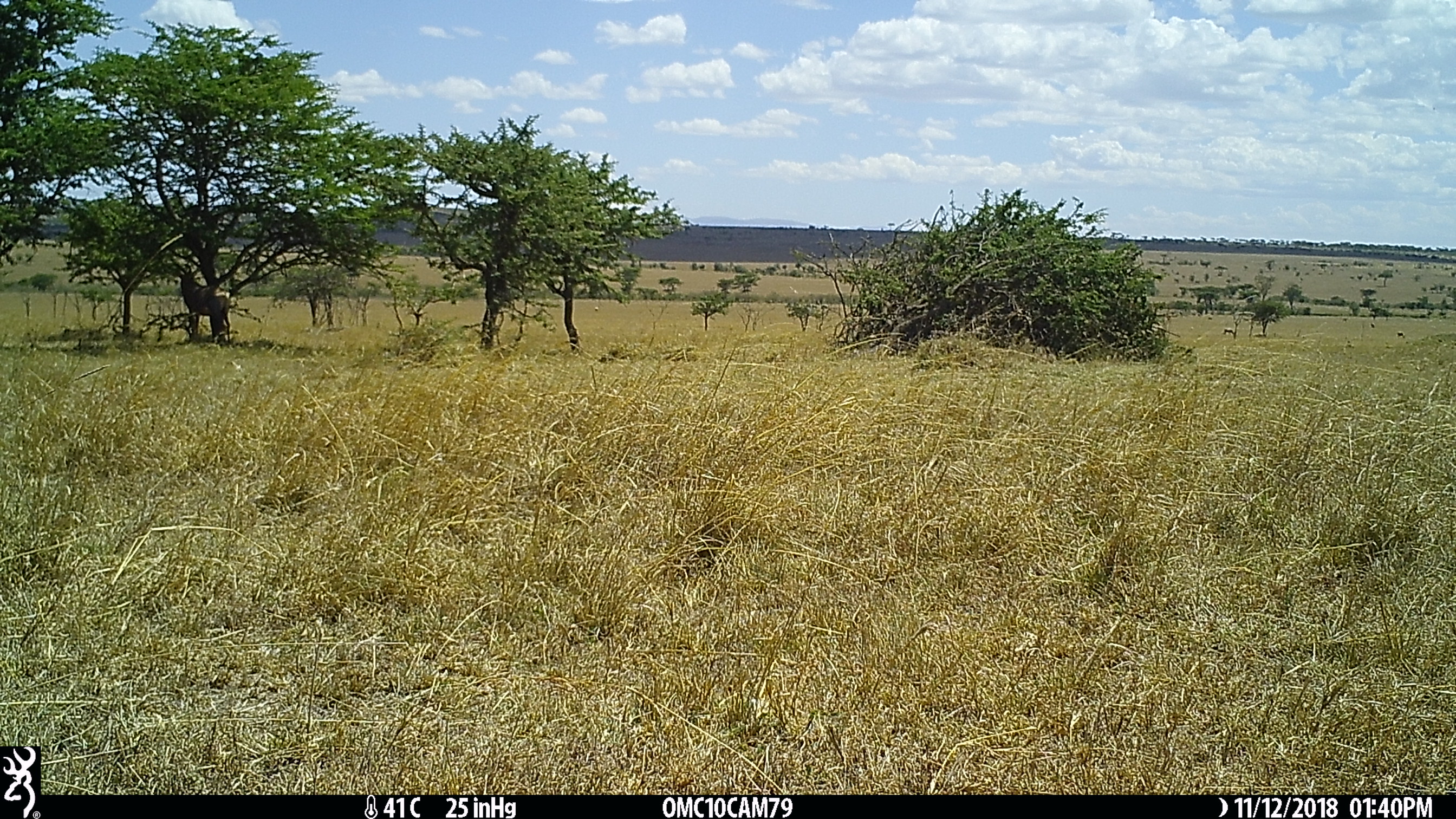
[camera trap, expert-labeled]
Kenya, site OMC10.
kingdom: Animalia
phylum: Chordata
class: Mammalia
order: Artiodactyla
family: Bovidae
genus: Damaliscus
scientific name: Damaliscus lunatus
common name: topi